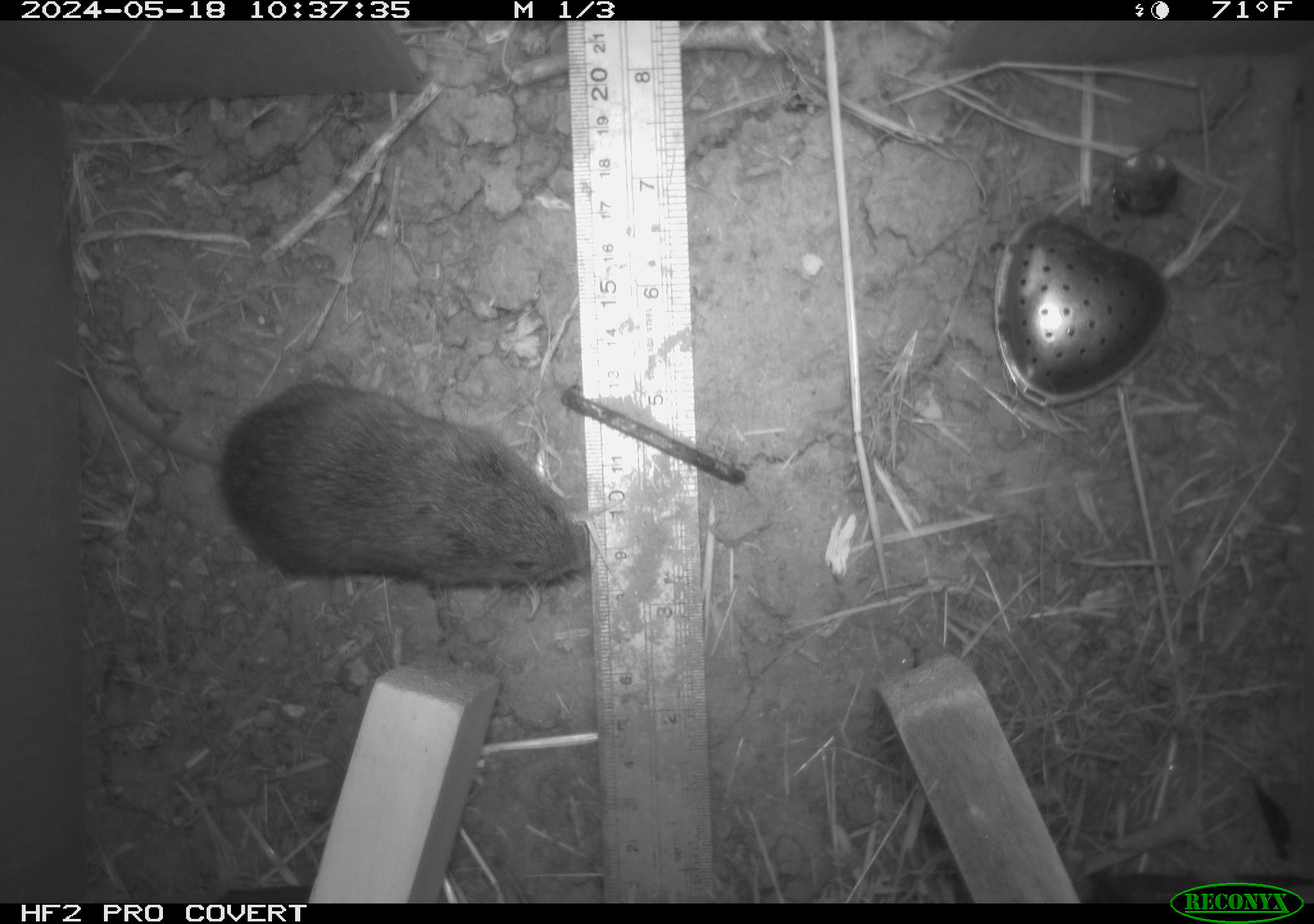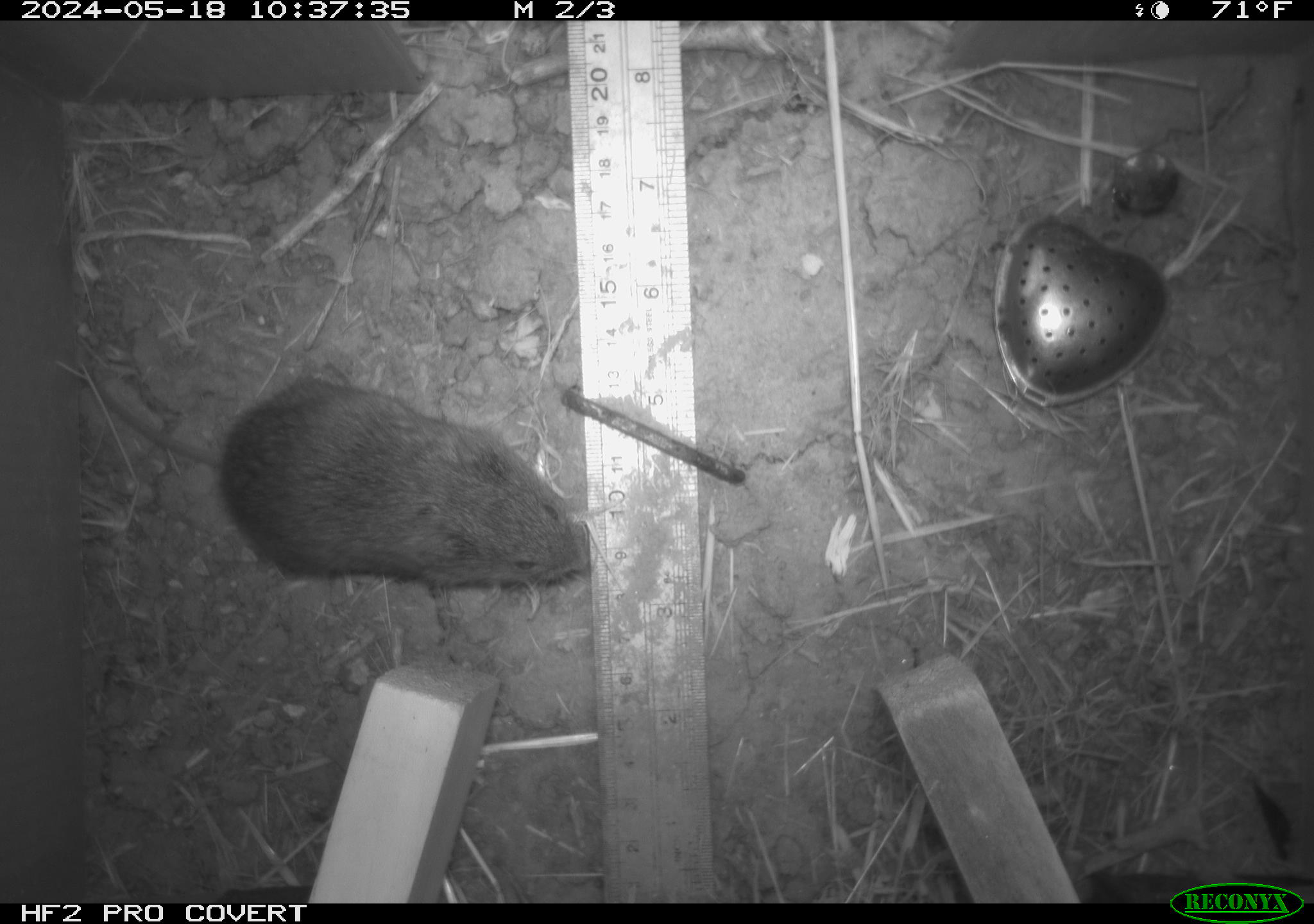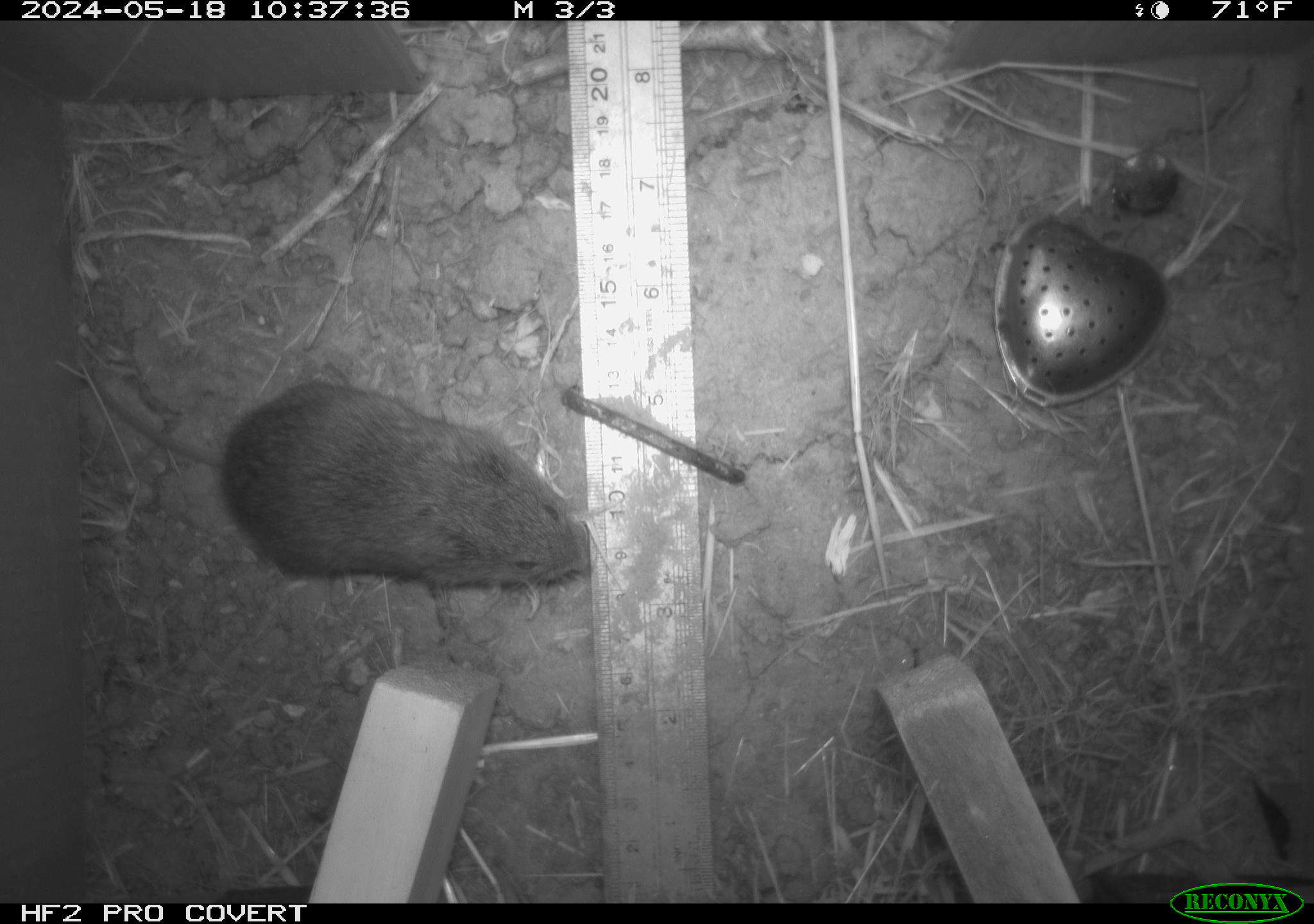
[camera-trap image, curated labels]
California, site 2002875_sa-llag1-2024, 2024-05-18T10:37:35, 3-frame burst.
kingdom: Animalia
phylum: Chordata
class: Mammalia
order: Rodentia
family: Cricetidae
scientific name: Arvicolinae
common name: voles, lemmings, and muskrats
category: arvicolinae subfamily